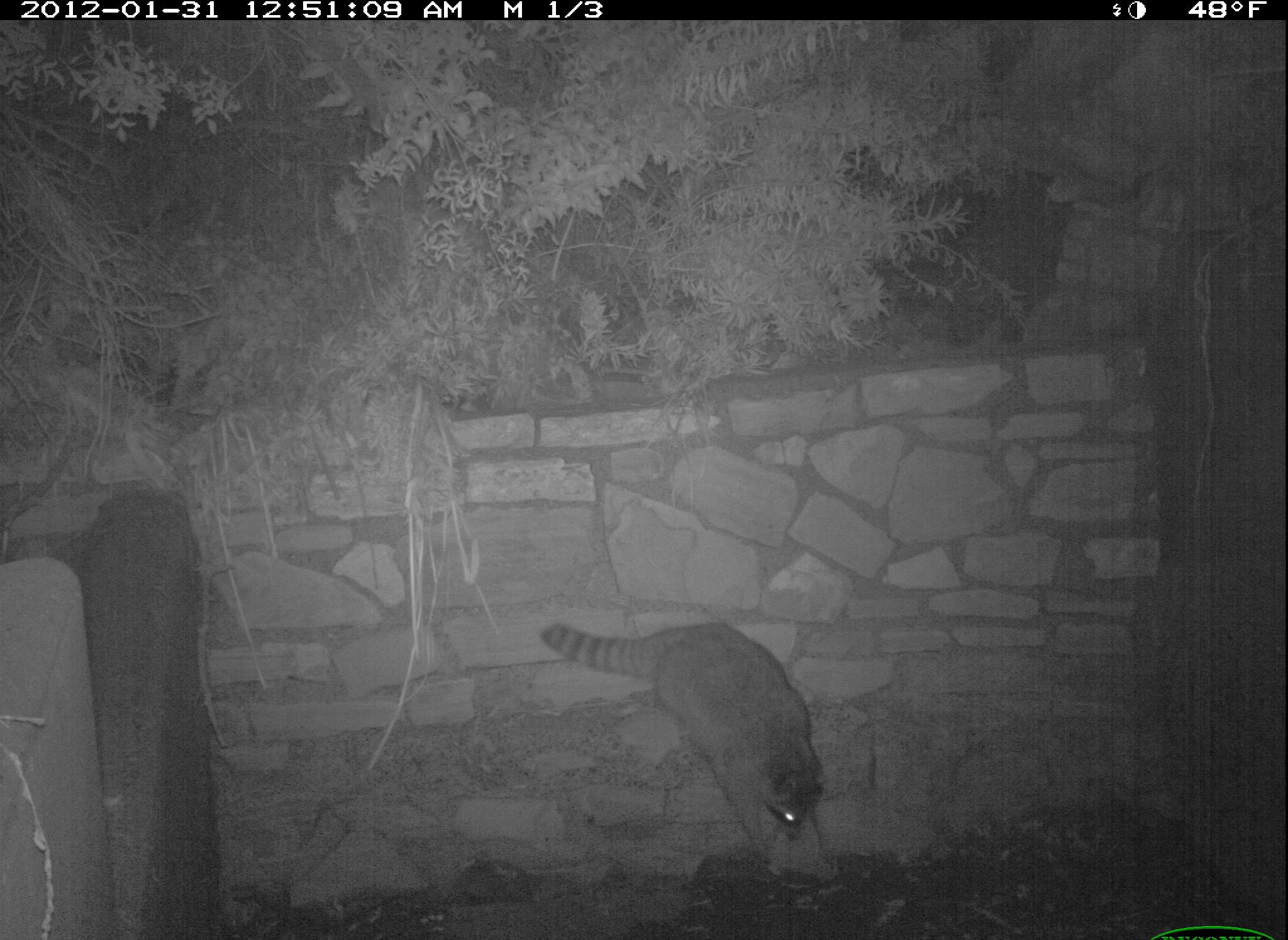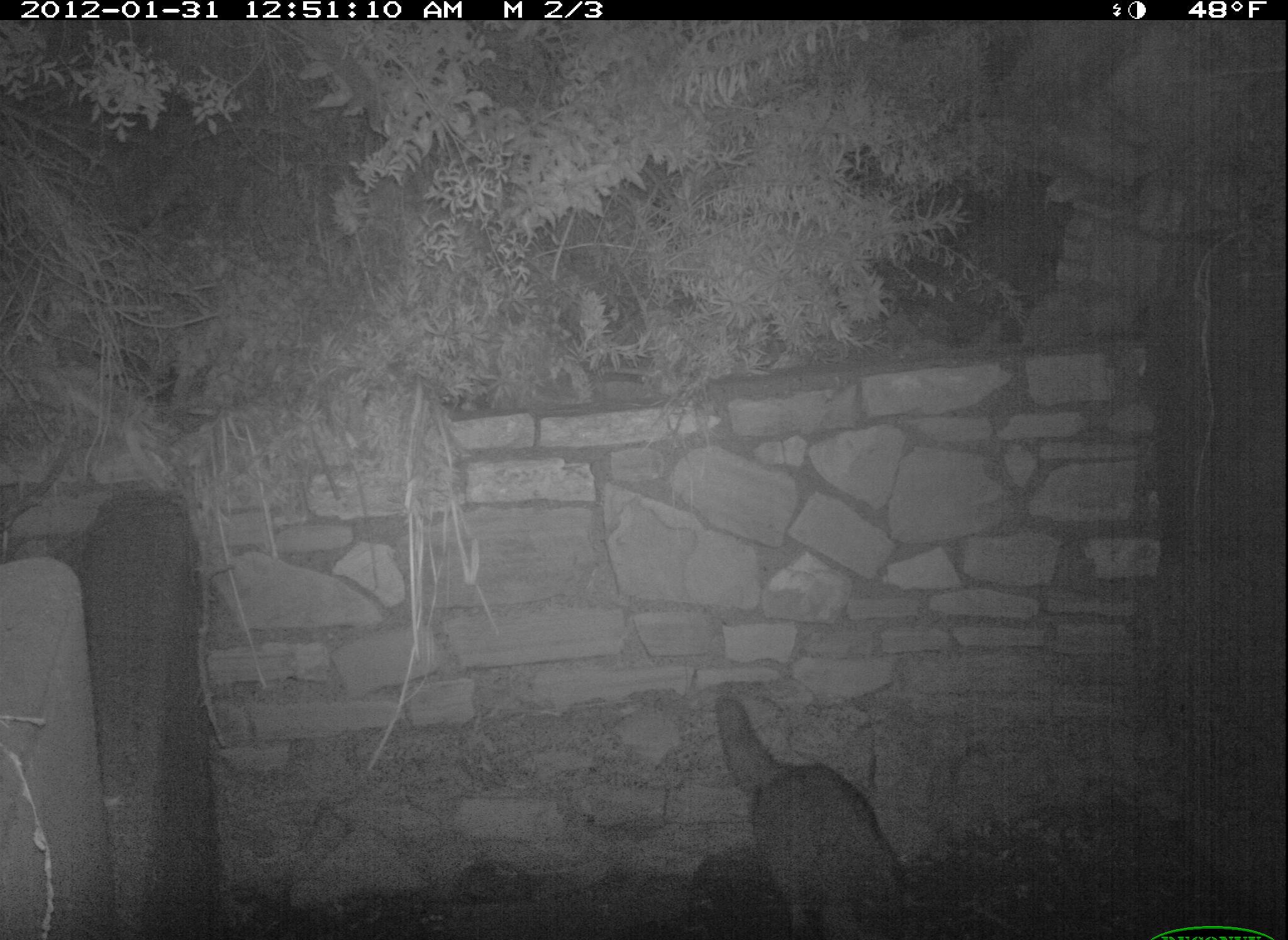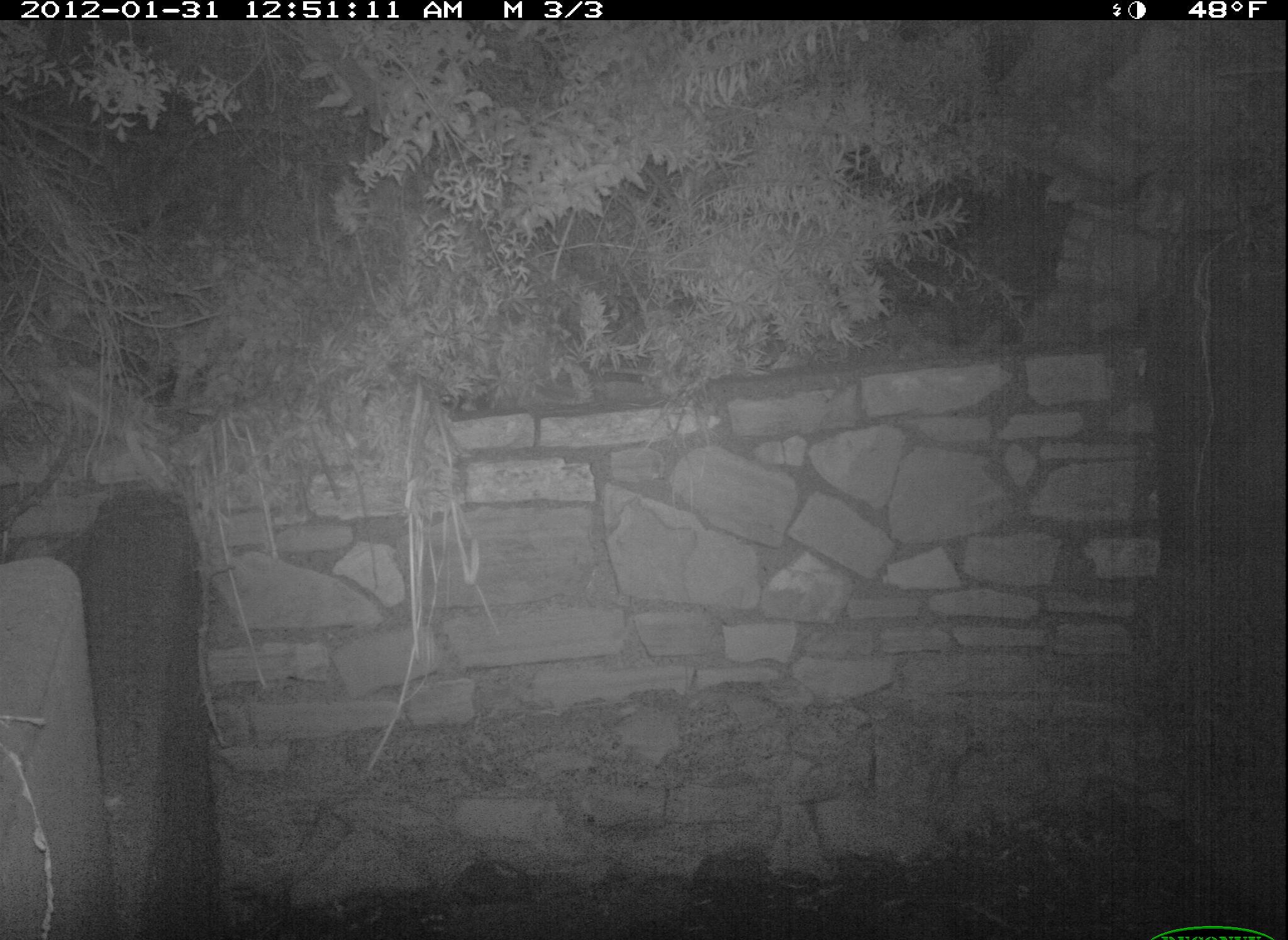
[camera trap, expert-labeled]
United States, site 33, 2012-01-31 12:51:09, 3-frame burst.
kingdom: Animalia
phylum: Chordata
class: Mammalia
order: Carnivora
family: Procyonidae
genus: Procyon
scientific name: Procyon lotor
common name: raccoon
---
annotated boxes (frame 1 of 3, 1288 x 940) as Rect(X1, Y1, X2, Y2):
raccoon: Rect(538, 567, 861, 876)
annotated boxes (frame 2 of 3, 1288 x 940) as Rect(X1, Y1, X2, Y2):
raccoon: Rect(699, 680, 955, 931)